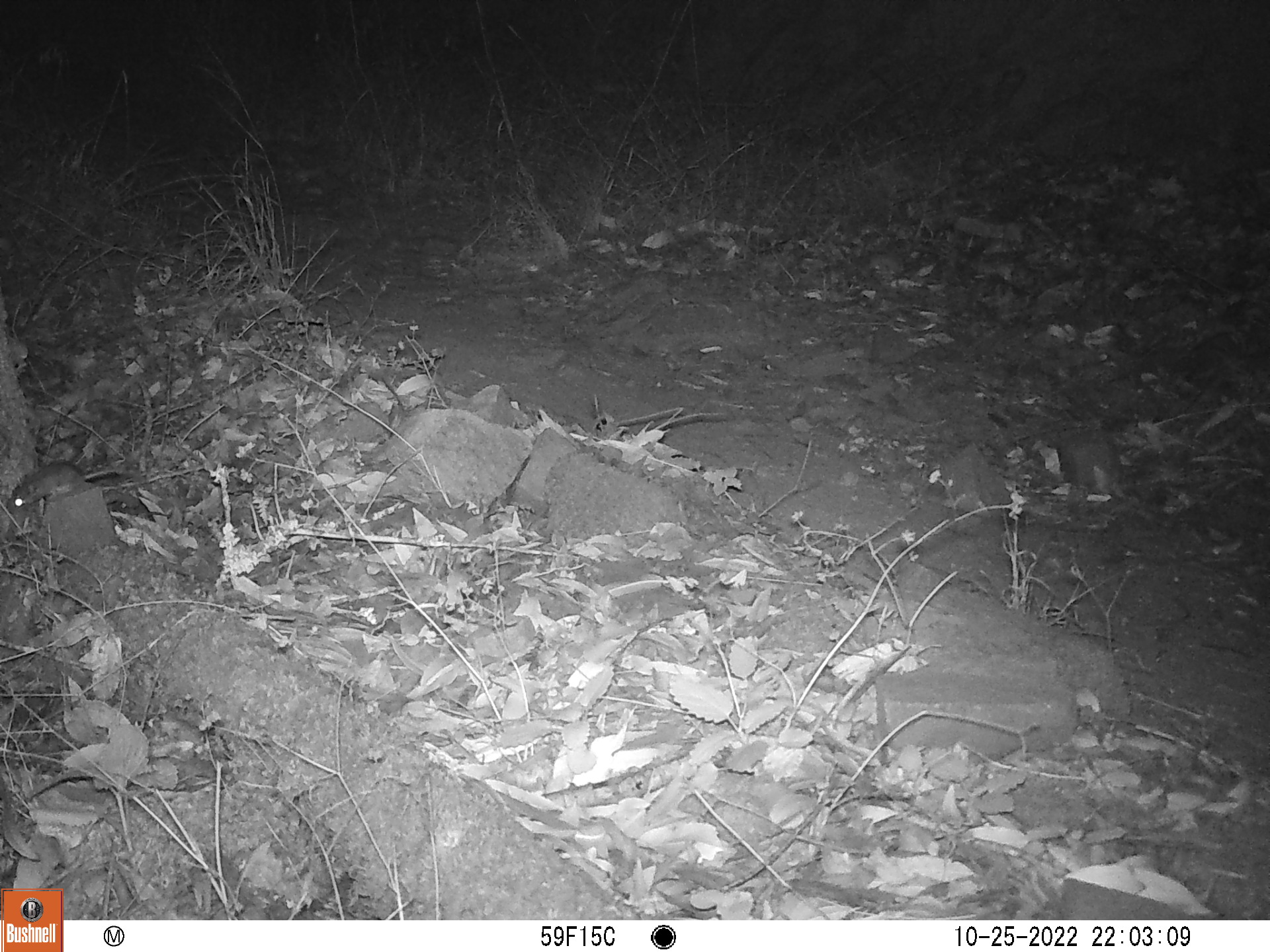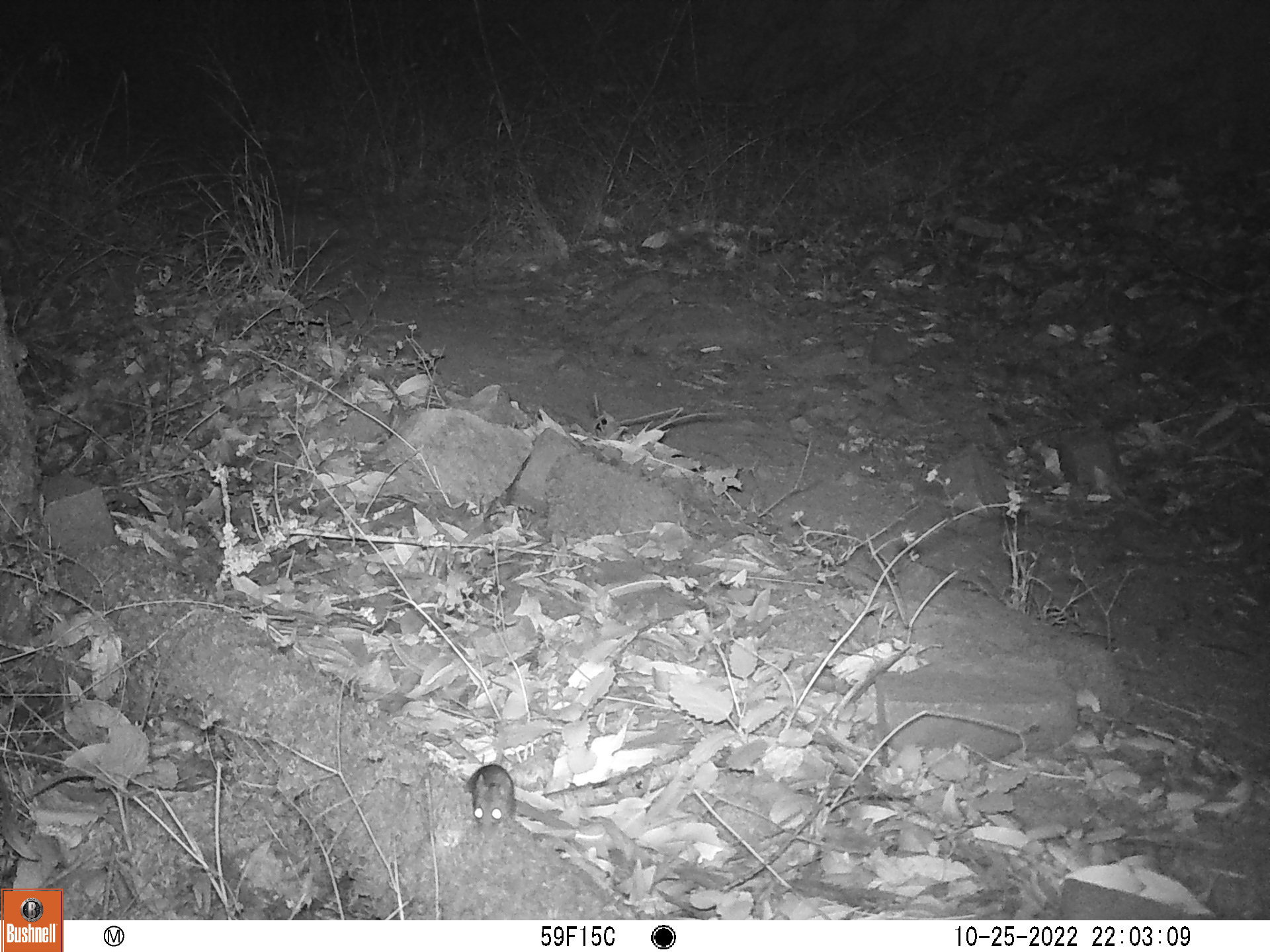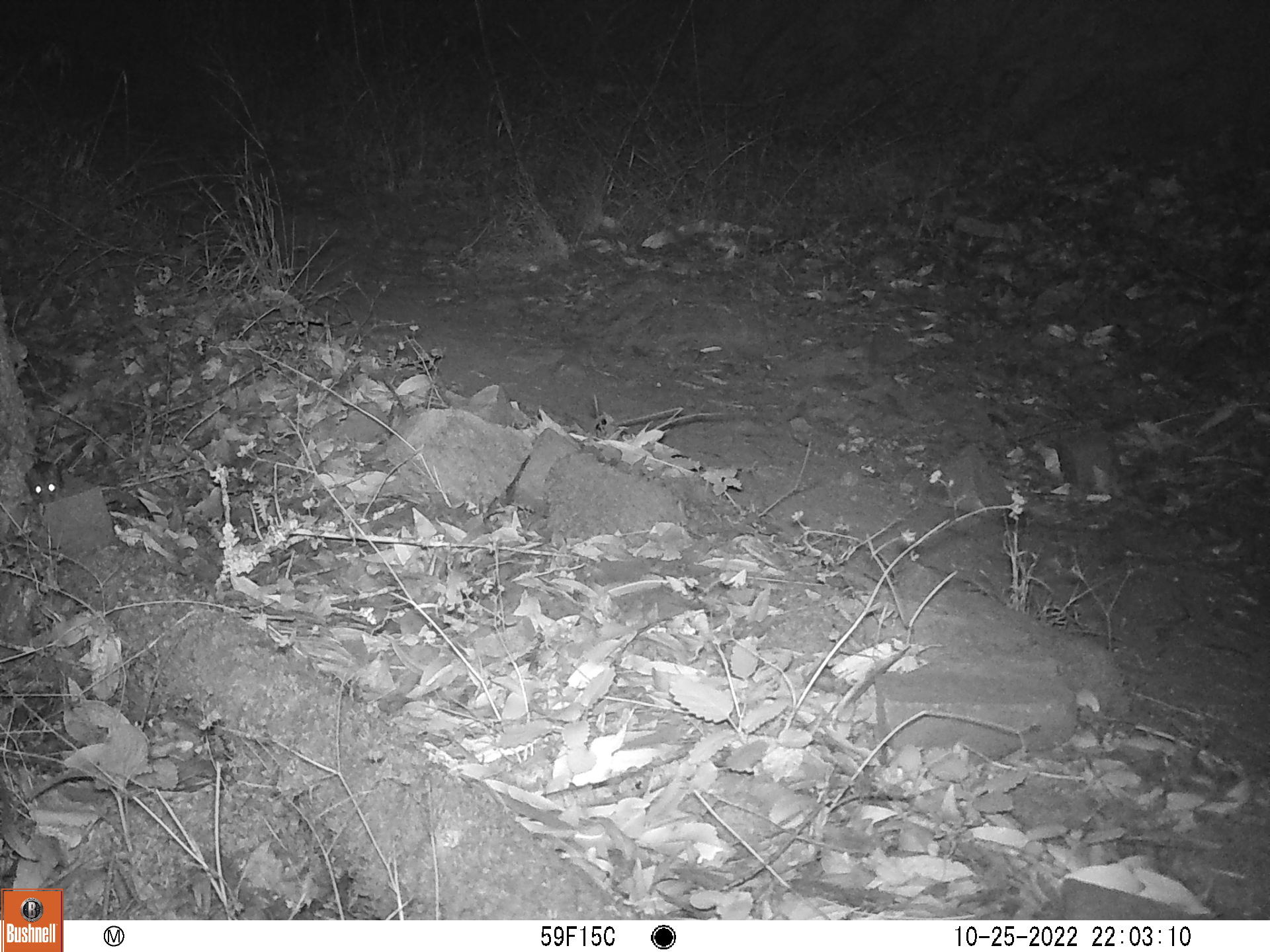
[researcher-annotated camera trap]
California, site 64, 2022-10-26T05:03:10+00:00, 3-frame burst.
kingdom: Animalia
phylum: Chordata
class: Mammalia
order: Rodentia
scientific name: Rodentia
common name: mouse or rat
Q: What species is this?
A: Mouse or rat (Rodentia).